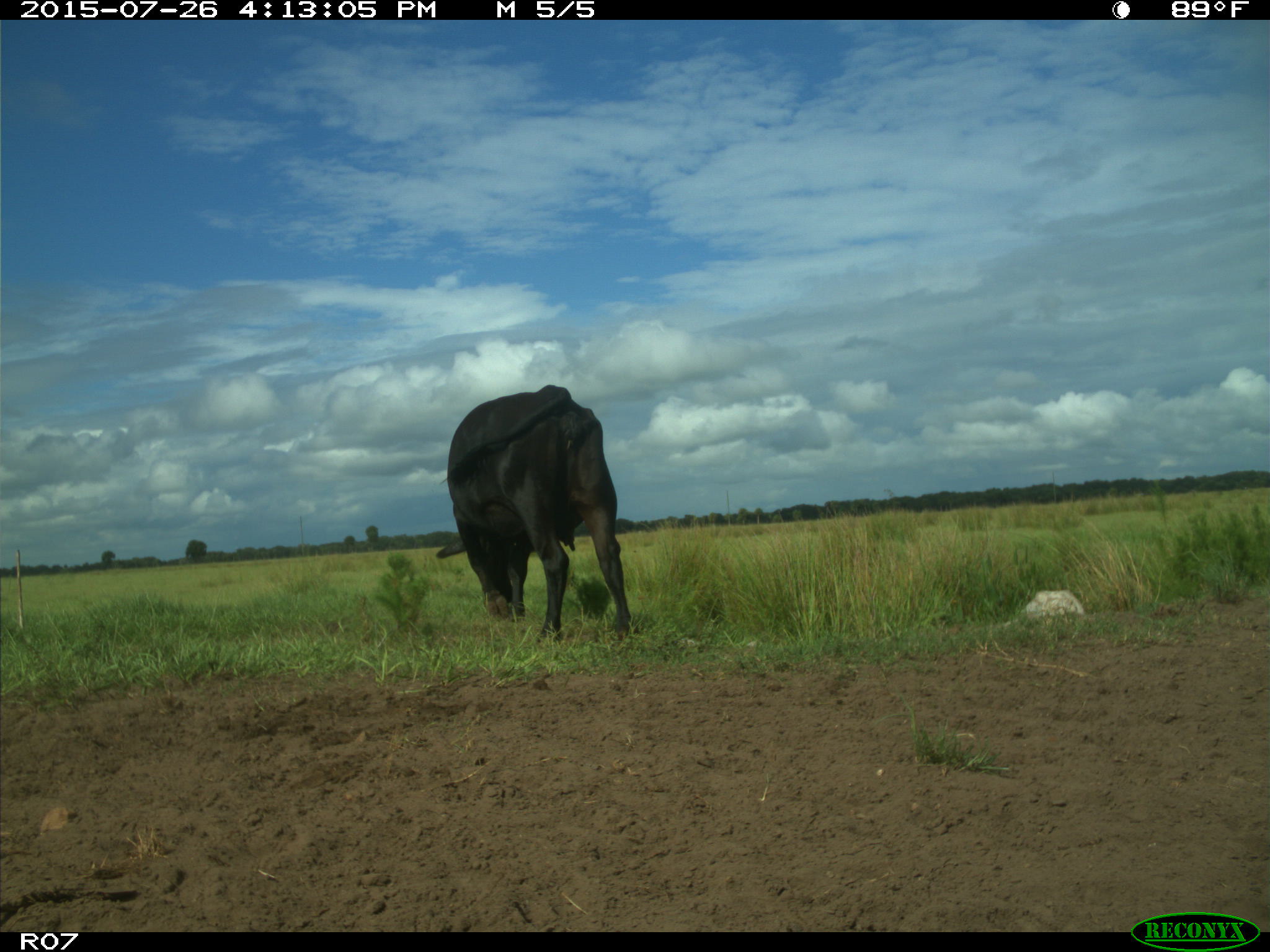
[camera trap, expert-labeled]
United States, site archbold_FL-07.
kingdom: Animalia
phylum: Chordata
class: Mammalia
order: Artiodactyla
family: Bovidae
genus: Bos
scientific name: Bos taurus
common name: domestic cow